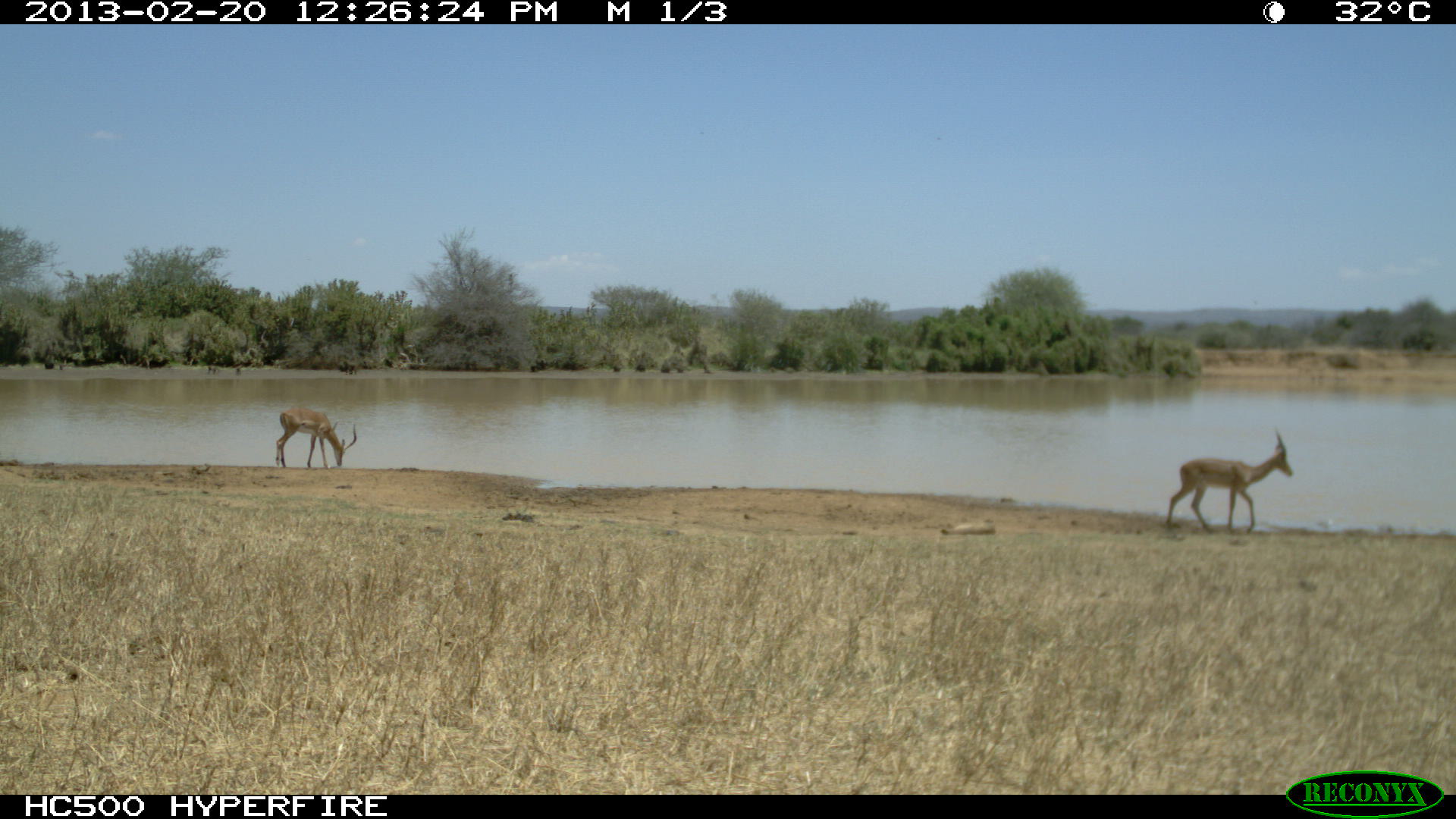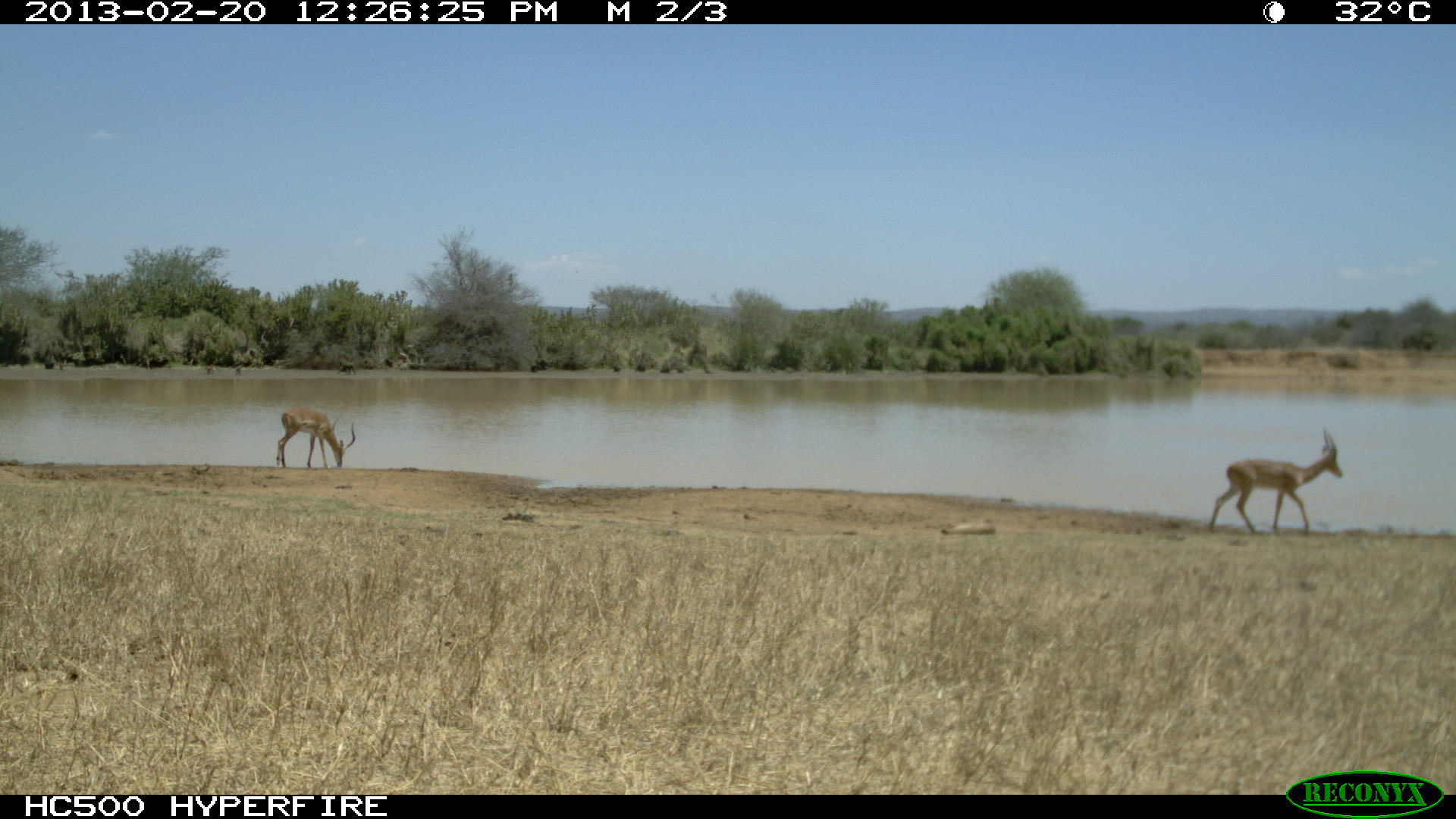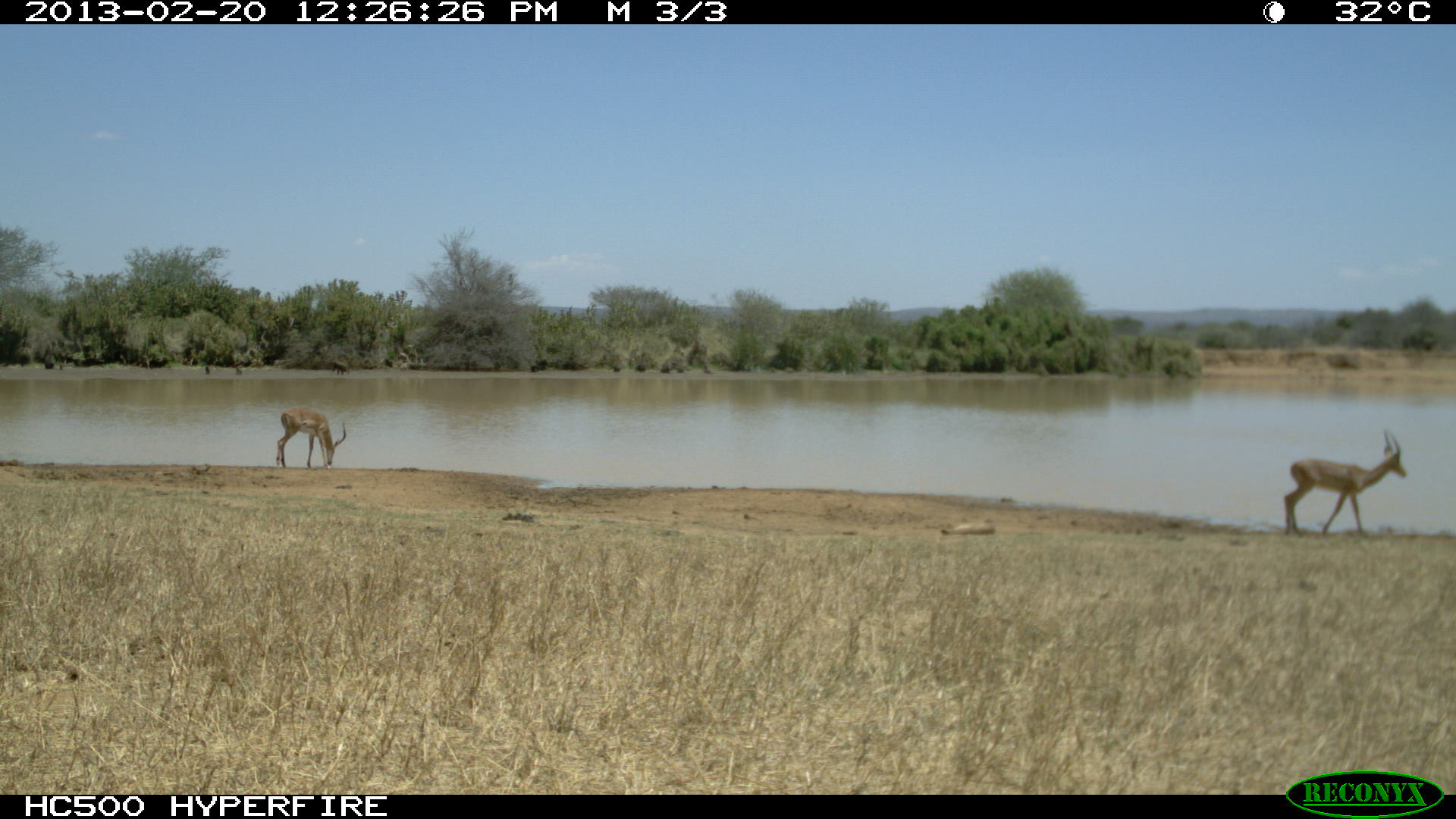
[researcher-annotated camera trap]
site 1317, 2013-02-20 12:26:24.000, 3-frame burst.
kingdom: Animalia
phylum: Chordata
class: Mammalia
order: Artiodactyla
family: Bovidae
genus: Aepyceros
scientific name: Aepyceros melampus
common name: impala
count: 3